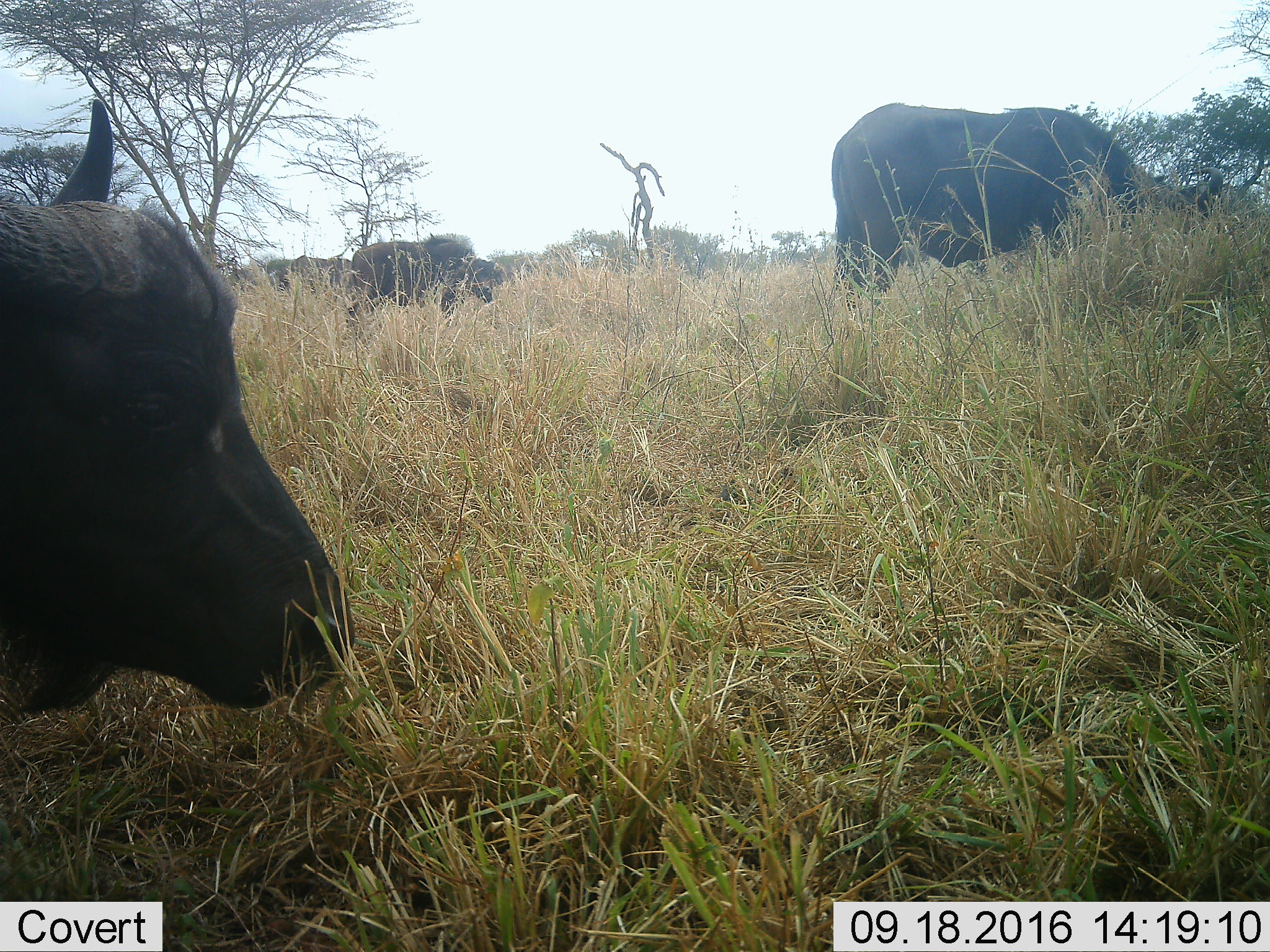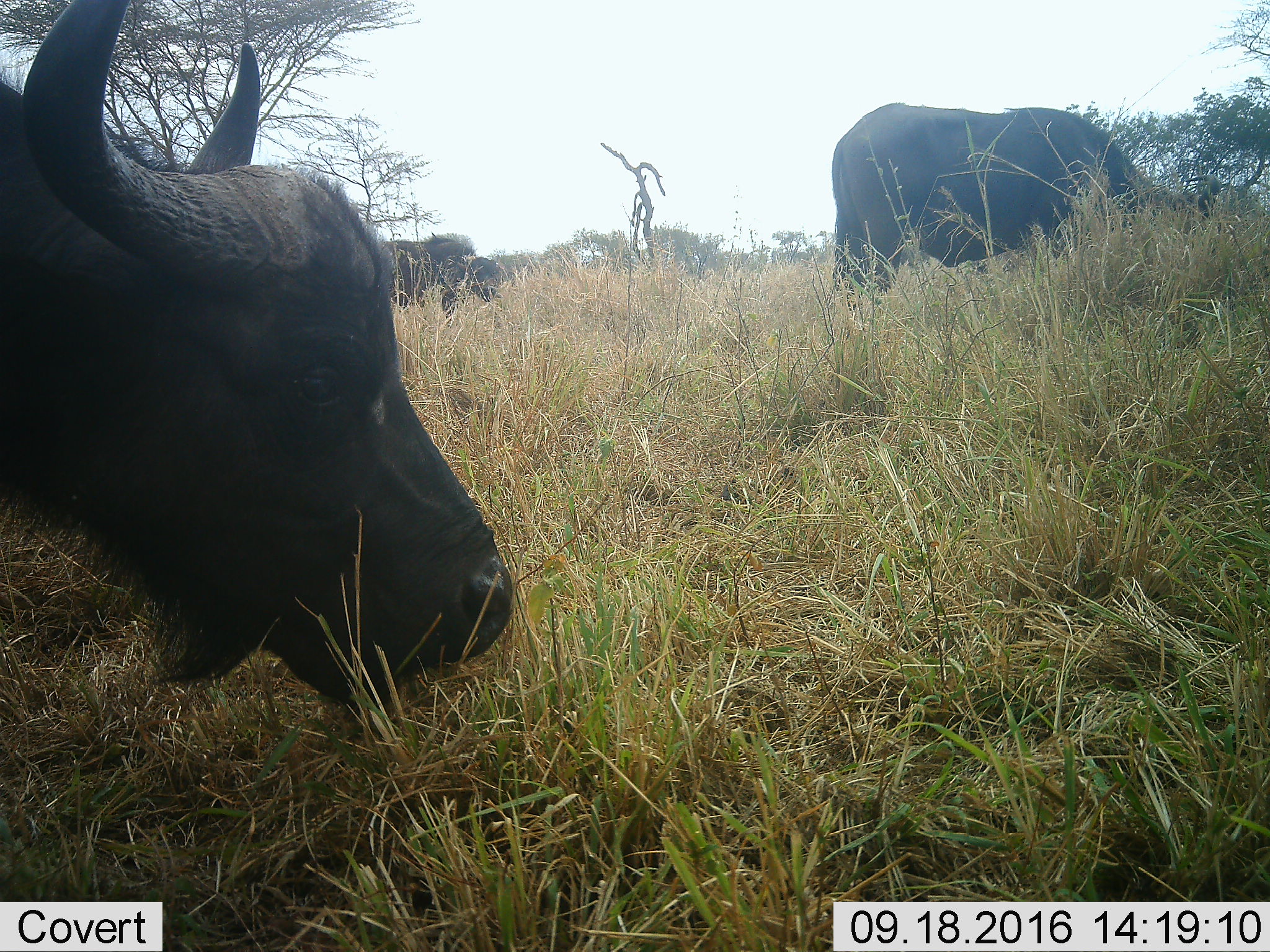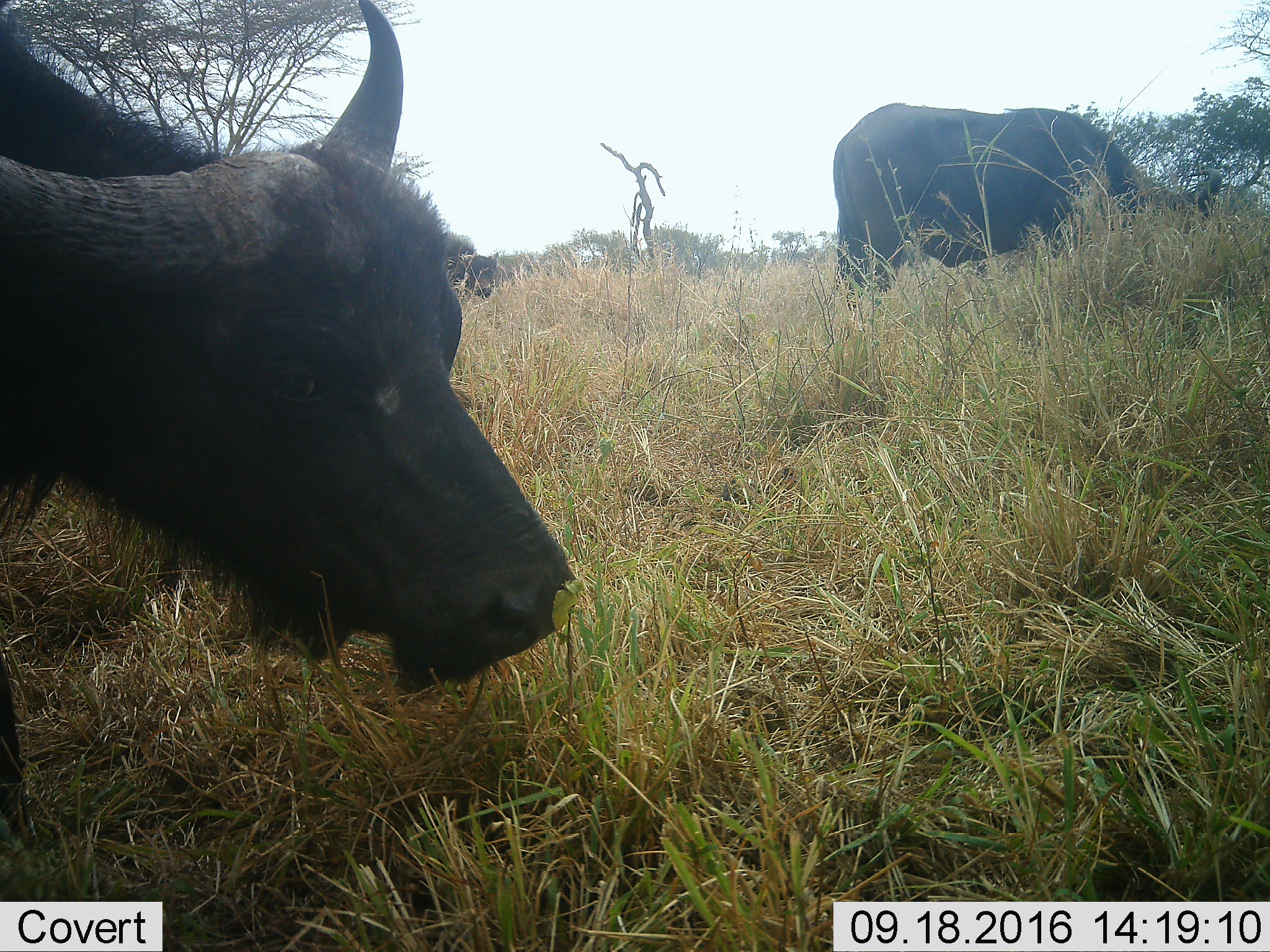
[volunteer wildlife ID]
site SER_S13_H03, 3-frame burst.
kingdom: Animalia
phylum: Chordata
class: Mammalia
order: Artiodactyla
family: Bovidae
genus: Syncerus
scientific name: Syncerus caffer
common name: african buffalo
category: buffalo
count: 3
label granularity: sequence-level